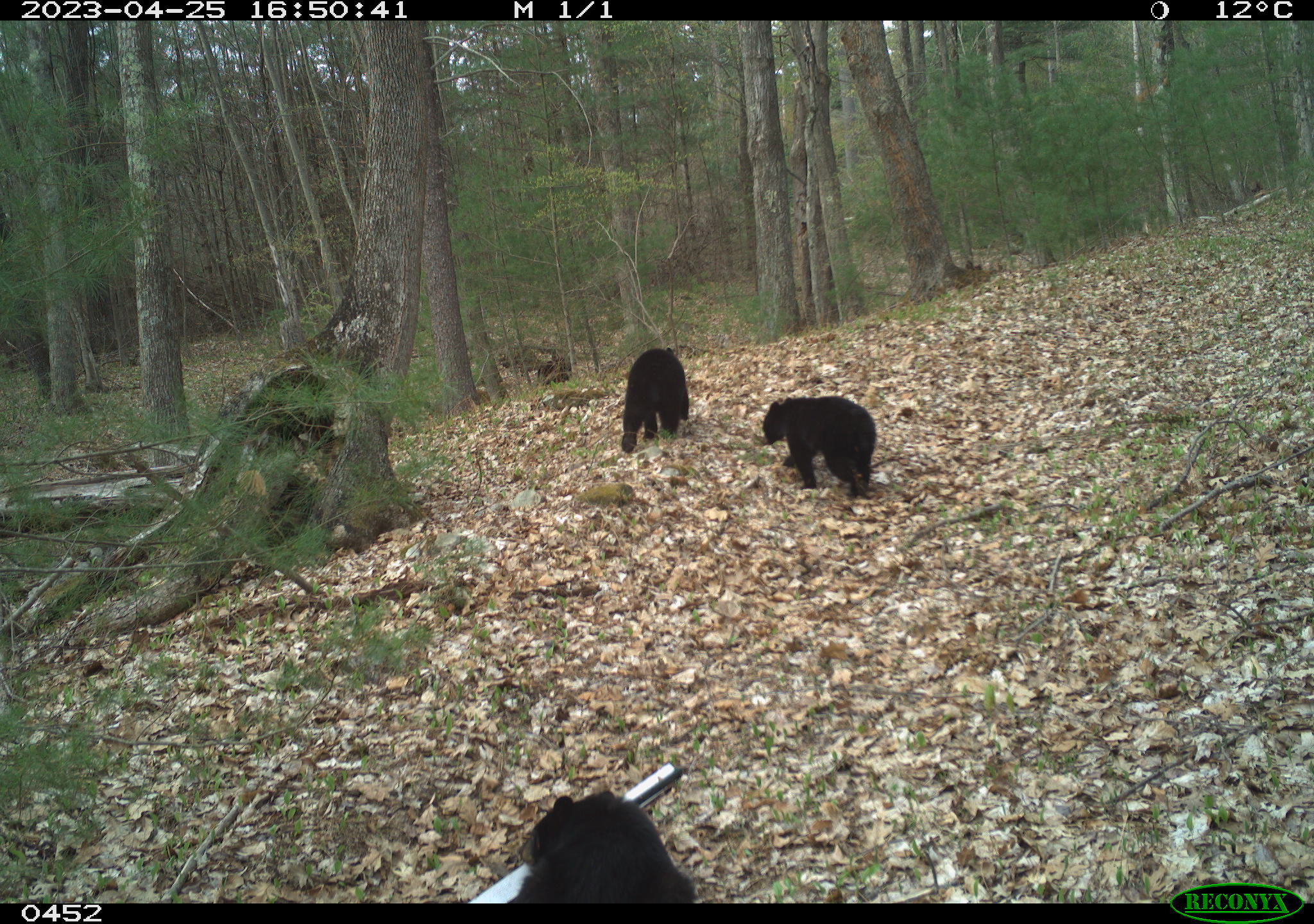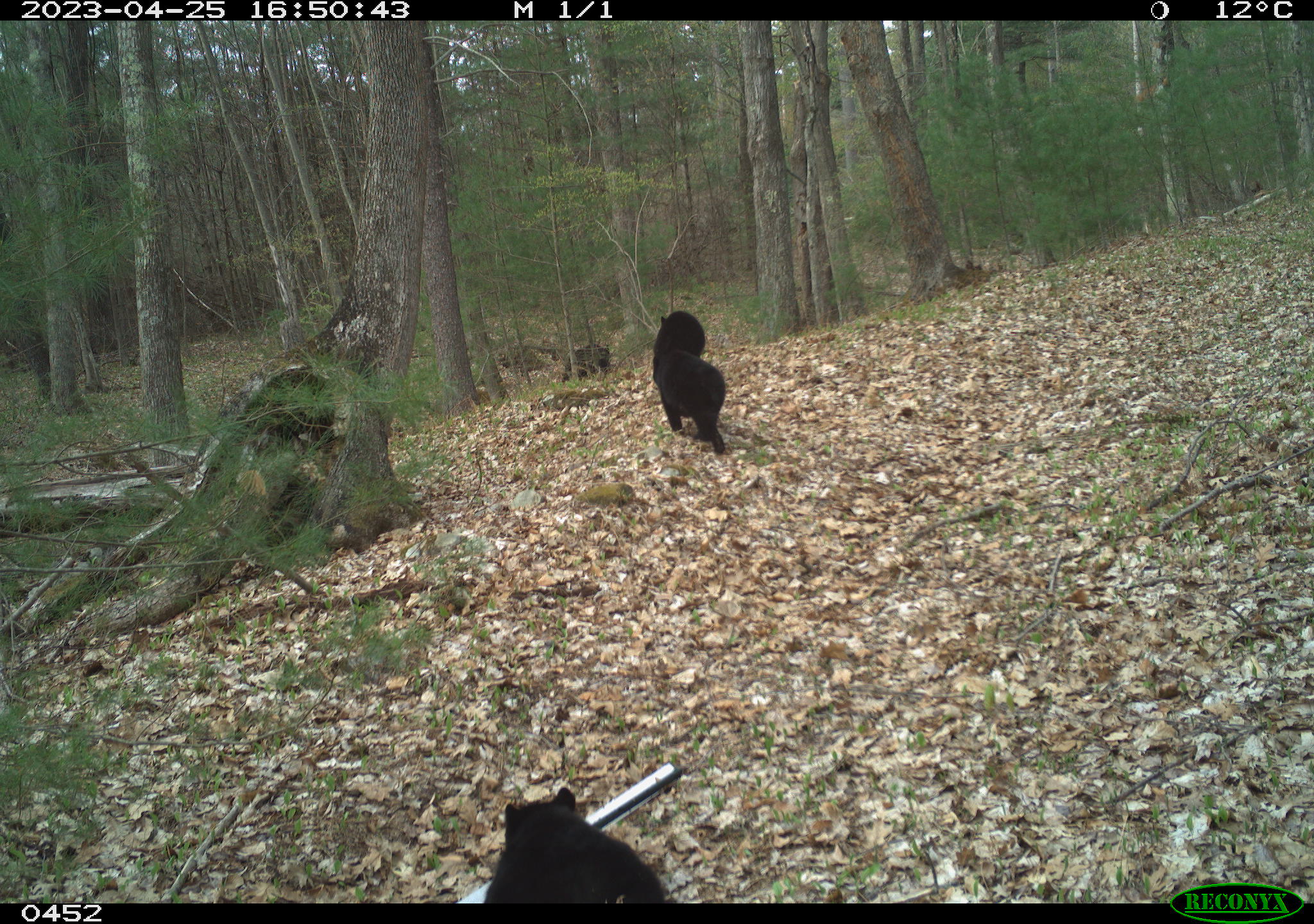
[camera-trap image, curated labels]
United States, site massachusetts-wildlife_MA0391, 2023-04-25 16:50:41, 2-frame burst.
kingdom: Animalia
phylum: Chordata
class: Mammalia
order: Carnivora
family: Ursidae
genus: Ursus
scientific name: Ursus americanus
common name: black bear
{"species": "black bear (Ursus americanus)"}